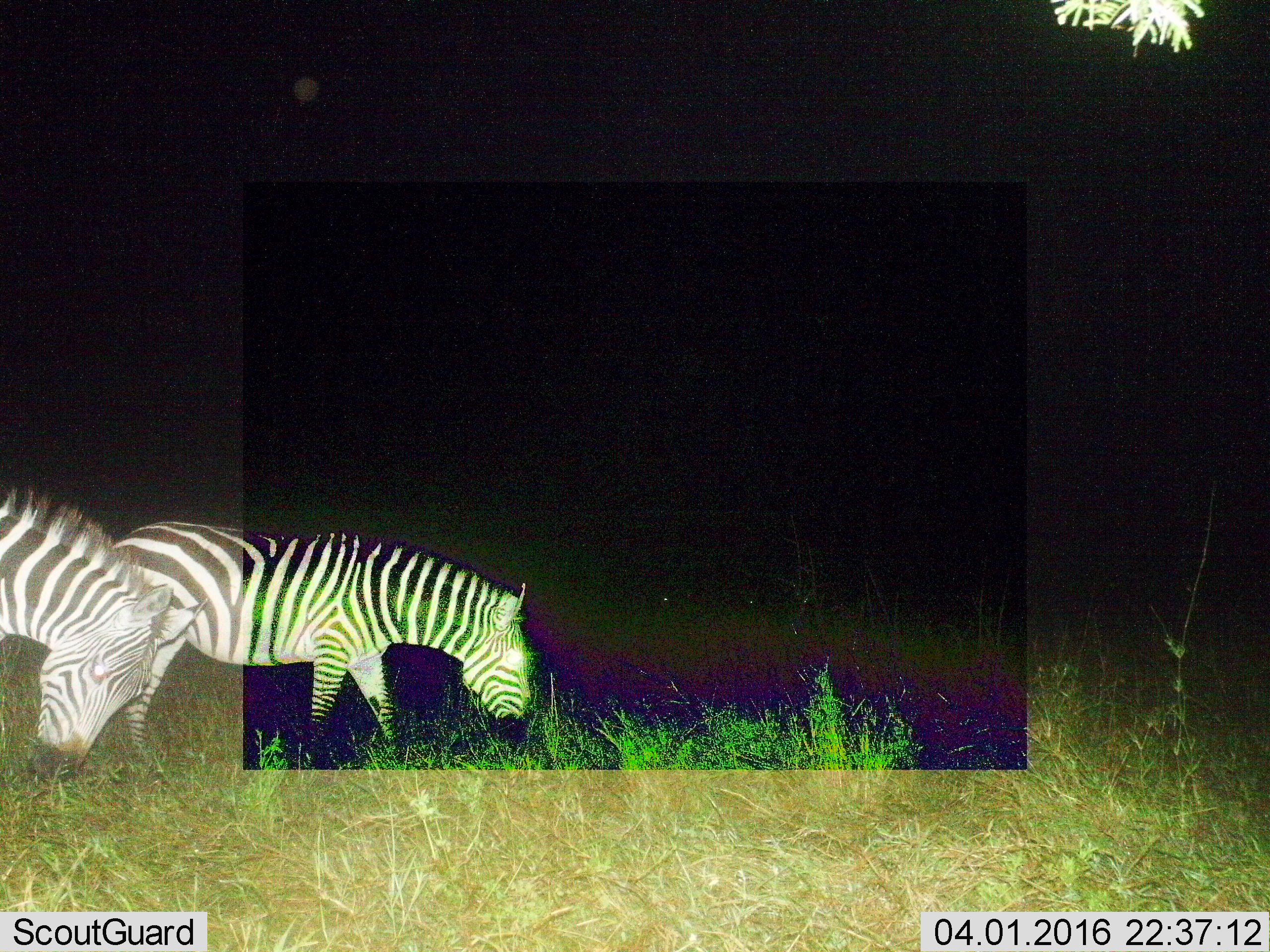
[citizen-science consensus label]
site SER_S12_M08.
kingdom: Animalia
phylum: Chordata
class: Mammalia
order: Perissodactyla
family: Equidae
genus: Equus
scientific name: Equus quagga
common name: plains zebra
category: zebraplains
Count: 2.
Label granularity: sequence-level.